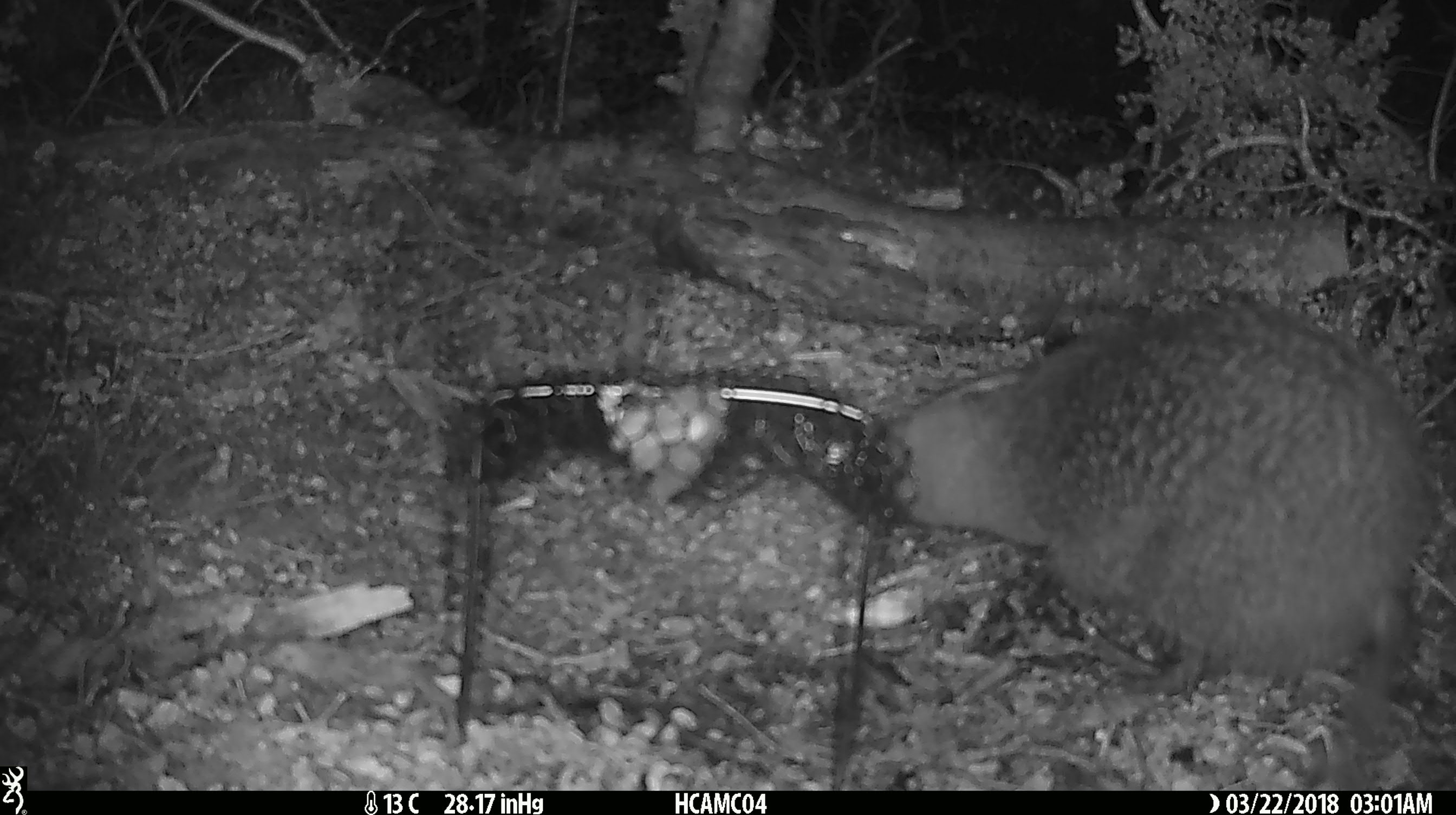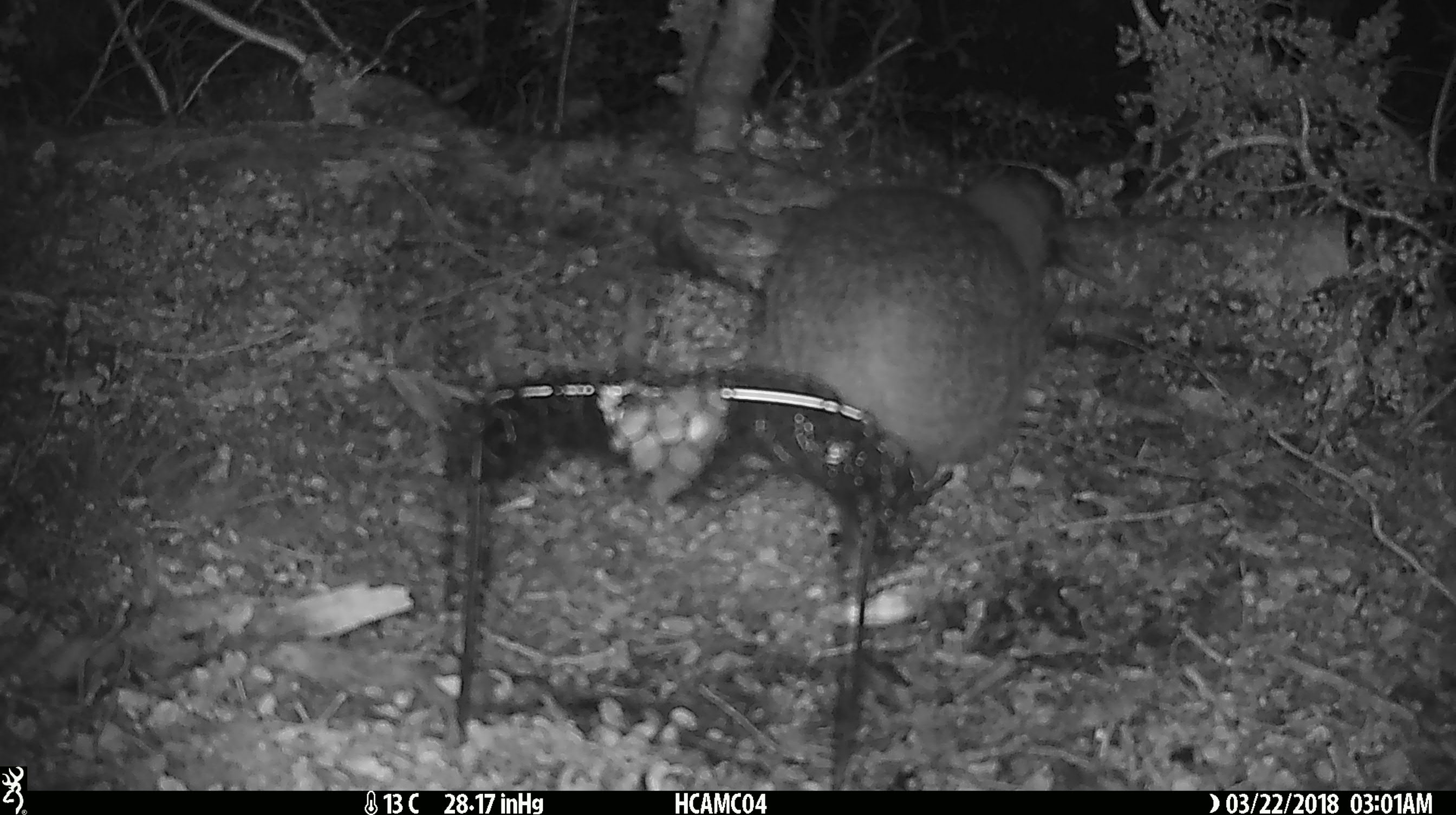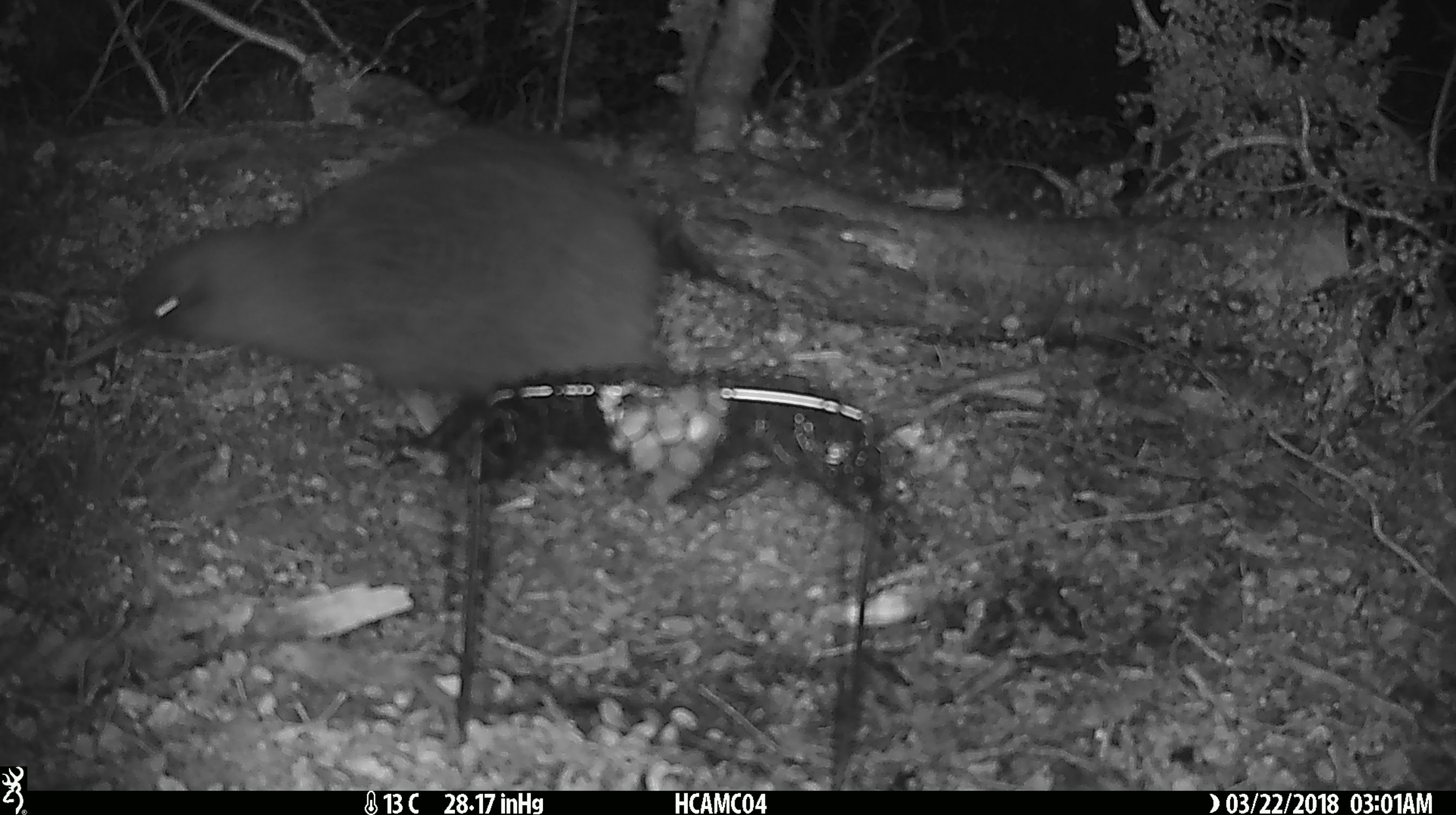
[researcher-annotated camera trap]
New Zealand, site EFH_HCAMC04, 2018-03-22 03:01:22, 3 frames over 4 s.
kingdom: Animalia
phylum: Chordata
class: Aves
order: Apterygiformes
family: Apterygidae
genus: Apteryx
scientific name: Apteryx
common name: kiwi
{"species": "kiwi (Apteryx)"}